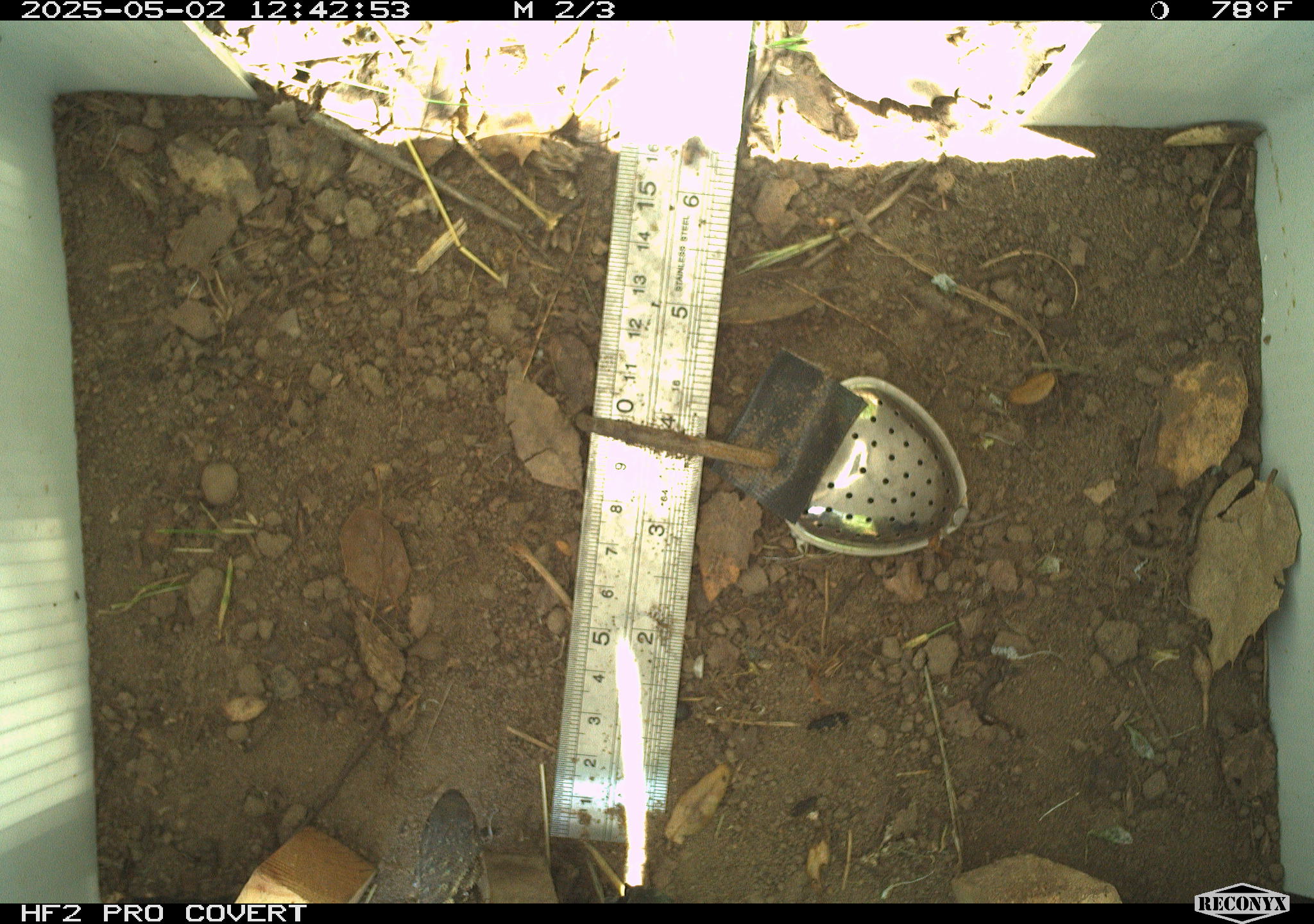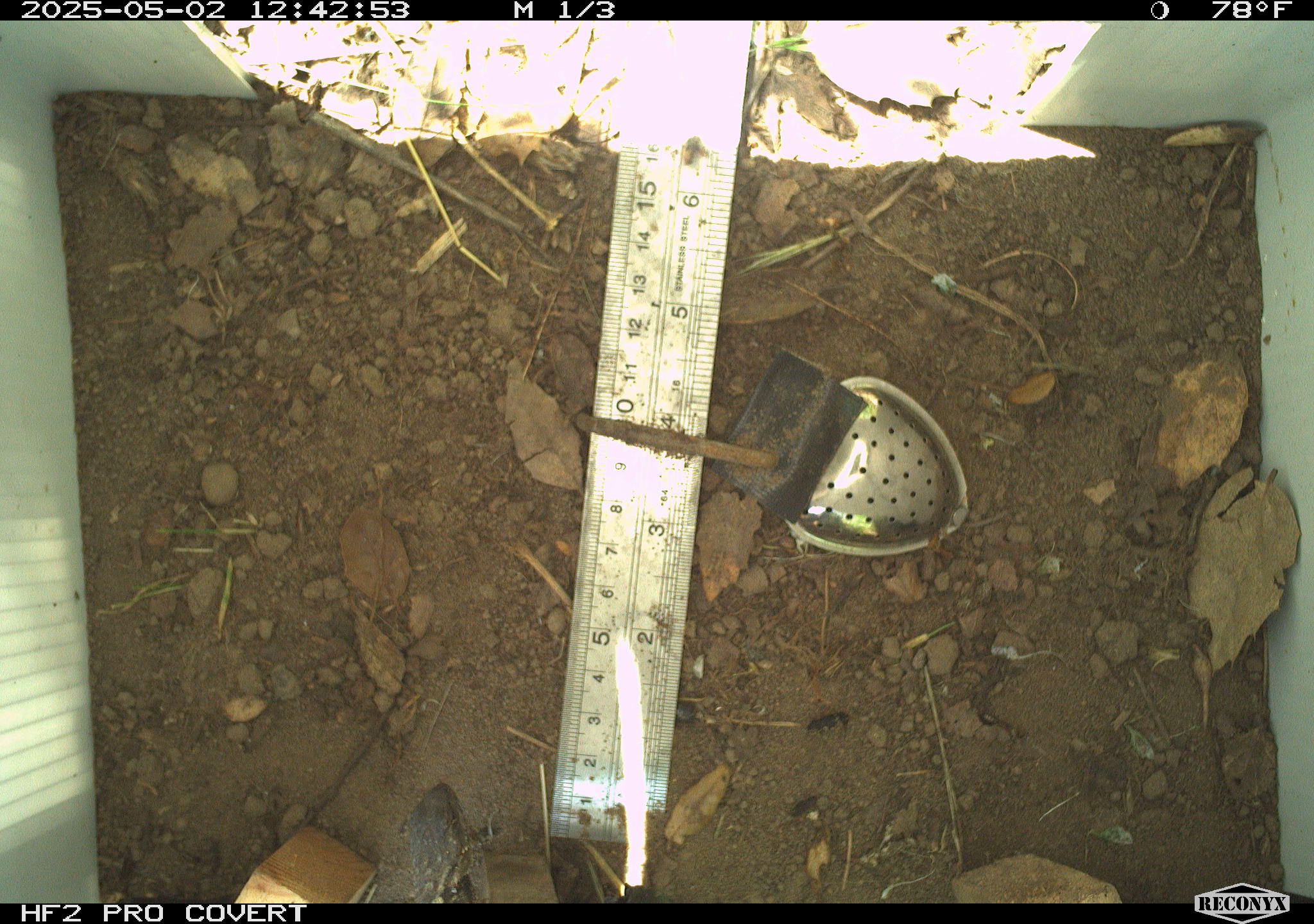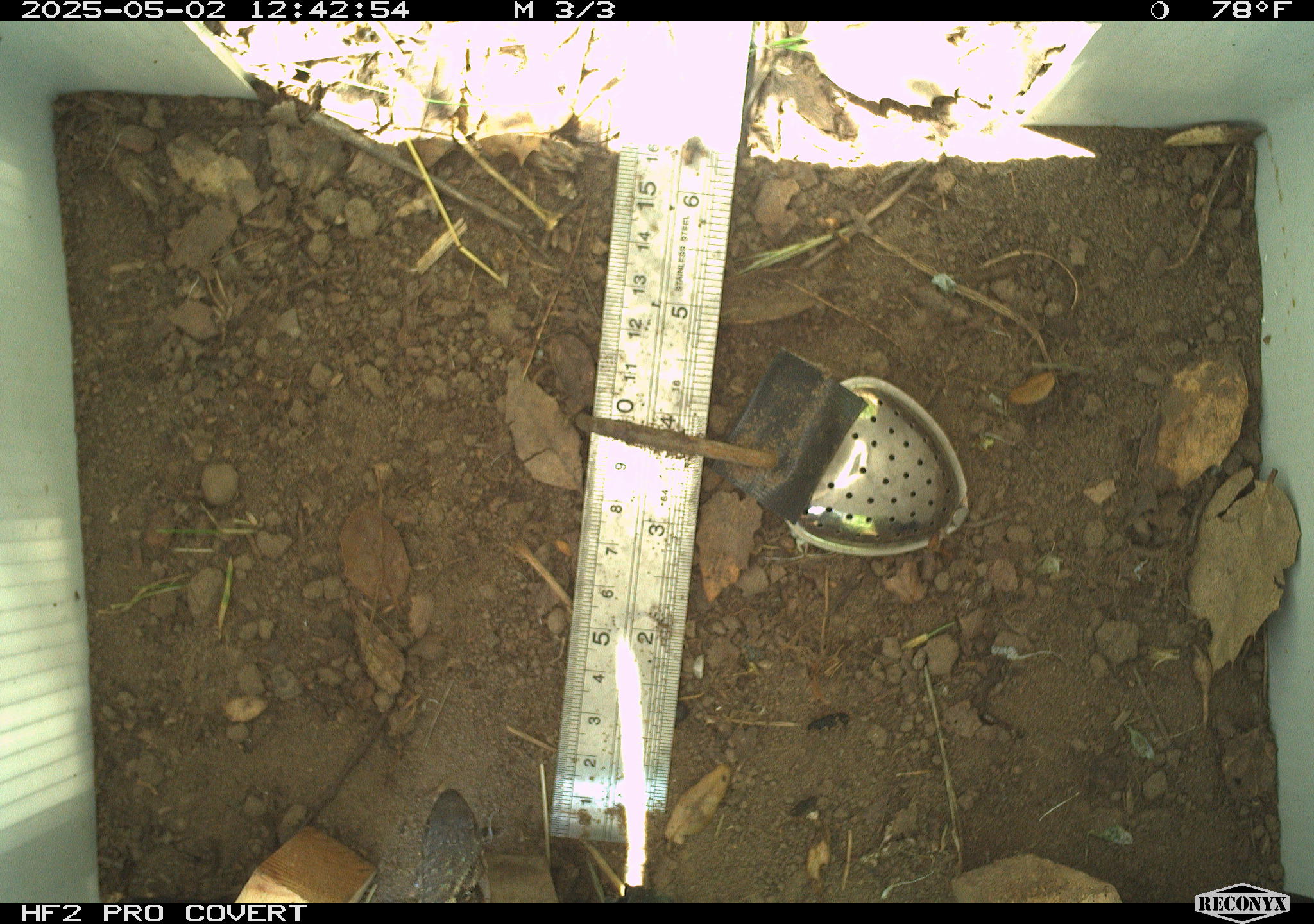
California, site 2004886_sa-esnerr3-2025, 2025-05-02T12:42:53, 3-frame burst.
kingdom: Animalia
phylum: Chordata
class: Reptilia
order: Squamata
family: Phrynosomatidae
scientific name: Phrynosomatidae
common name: north american spiny lizards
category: sceloporus/uta species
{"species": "sceloporus/uta species (north american spiny lizards) (Phrynosomatidae)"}